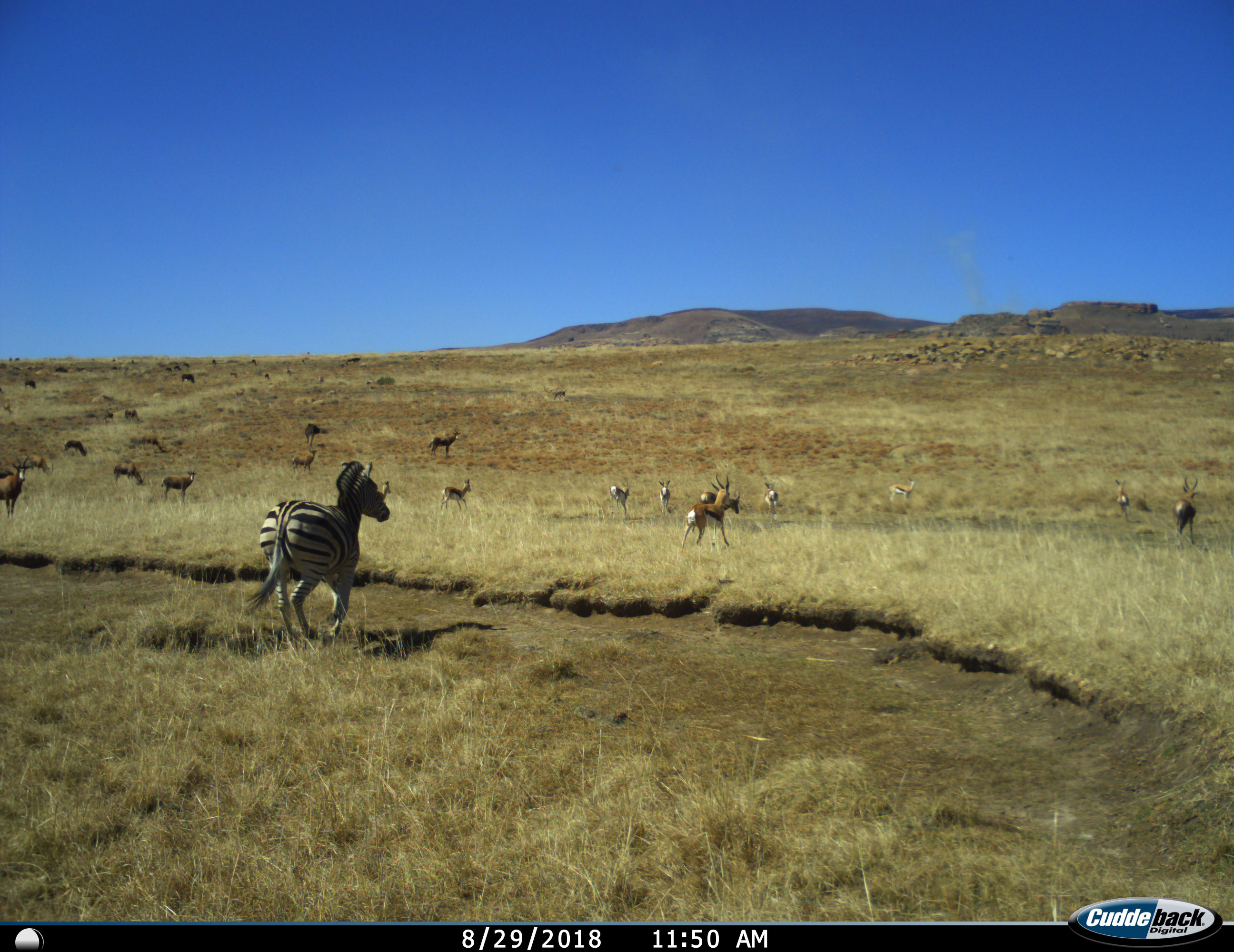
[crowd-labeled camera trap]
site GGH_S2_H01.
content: unidentified animal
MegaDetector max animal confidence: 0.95